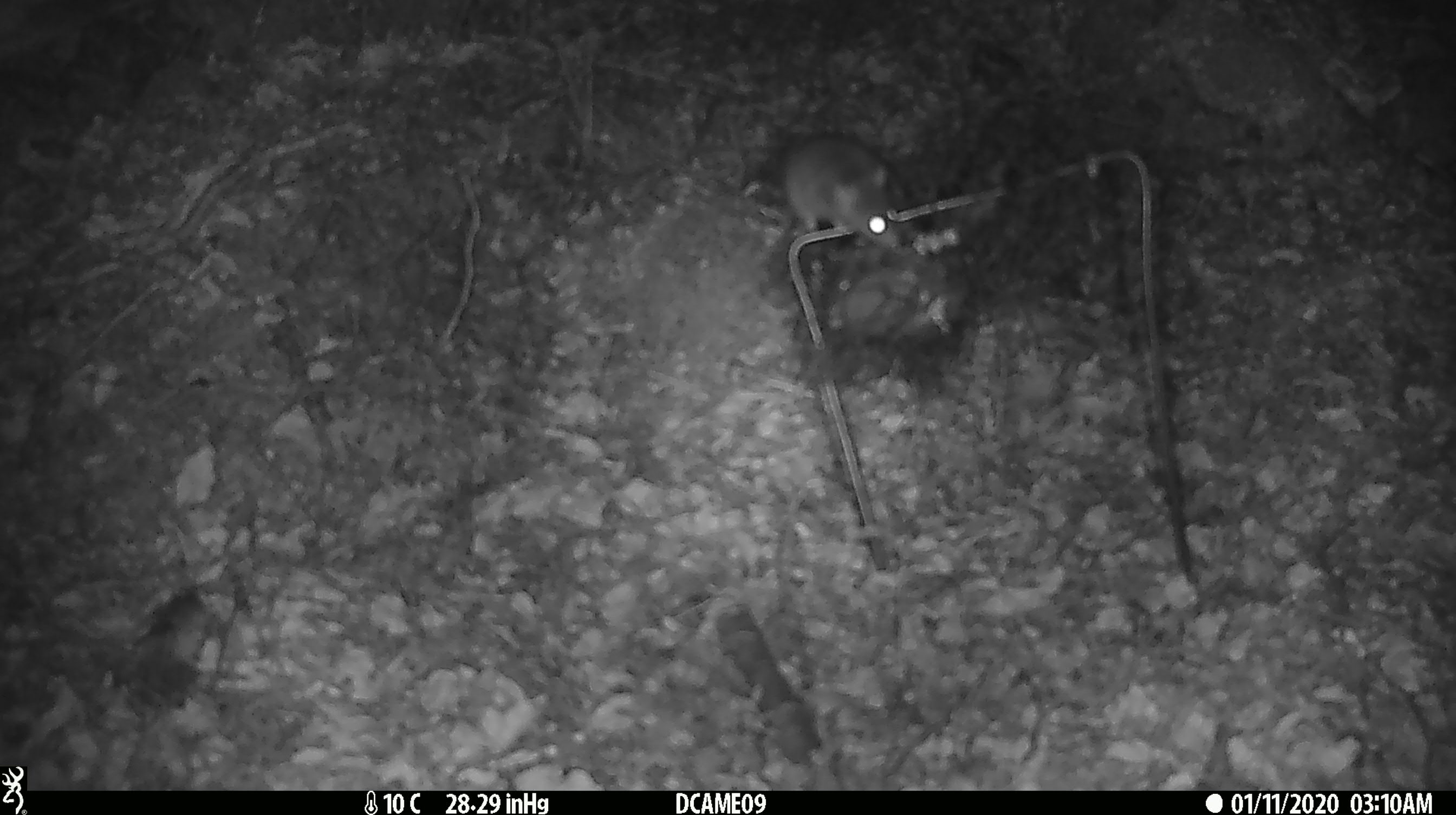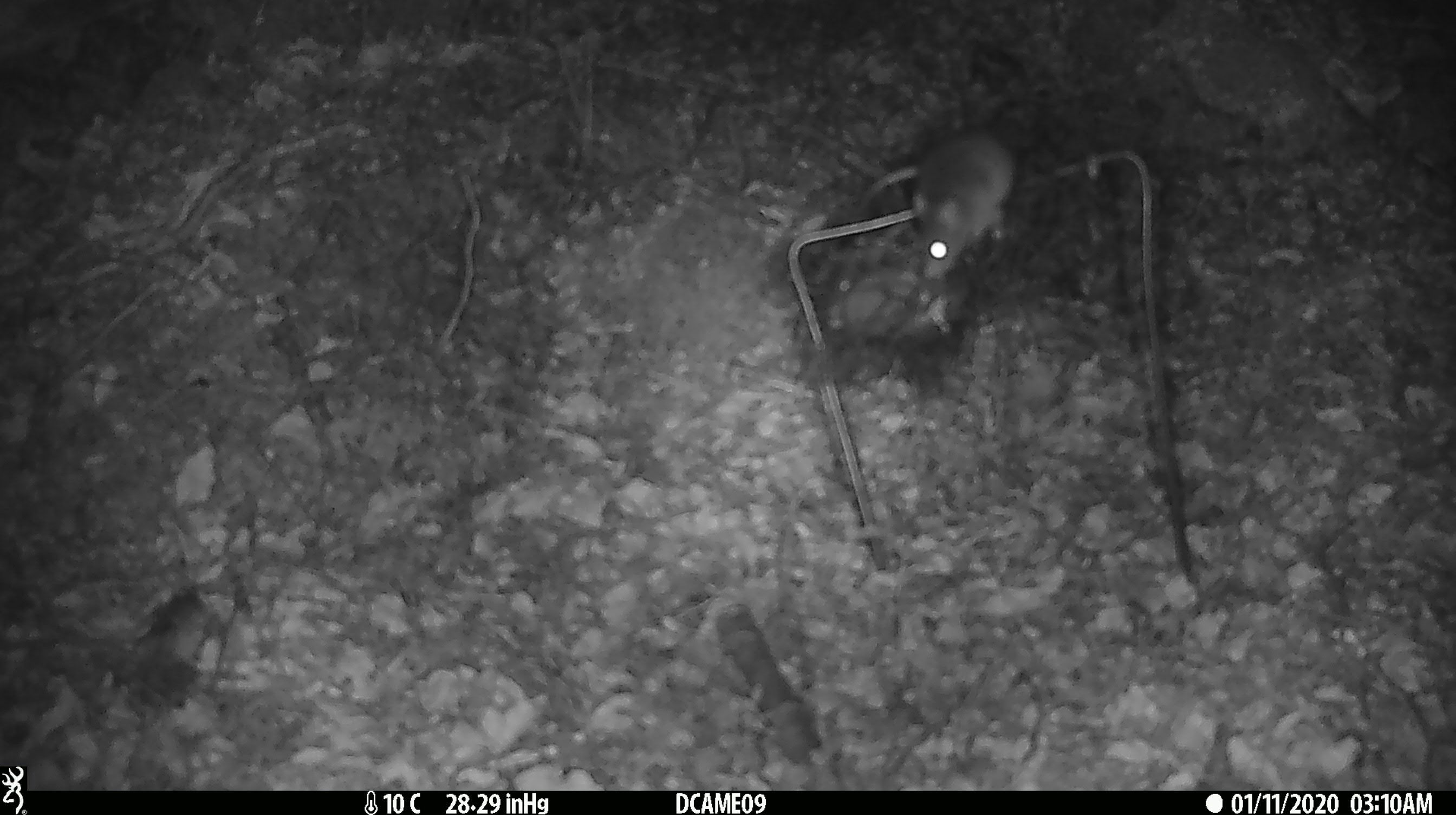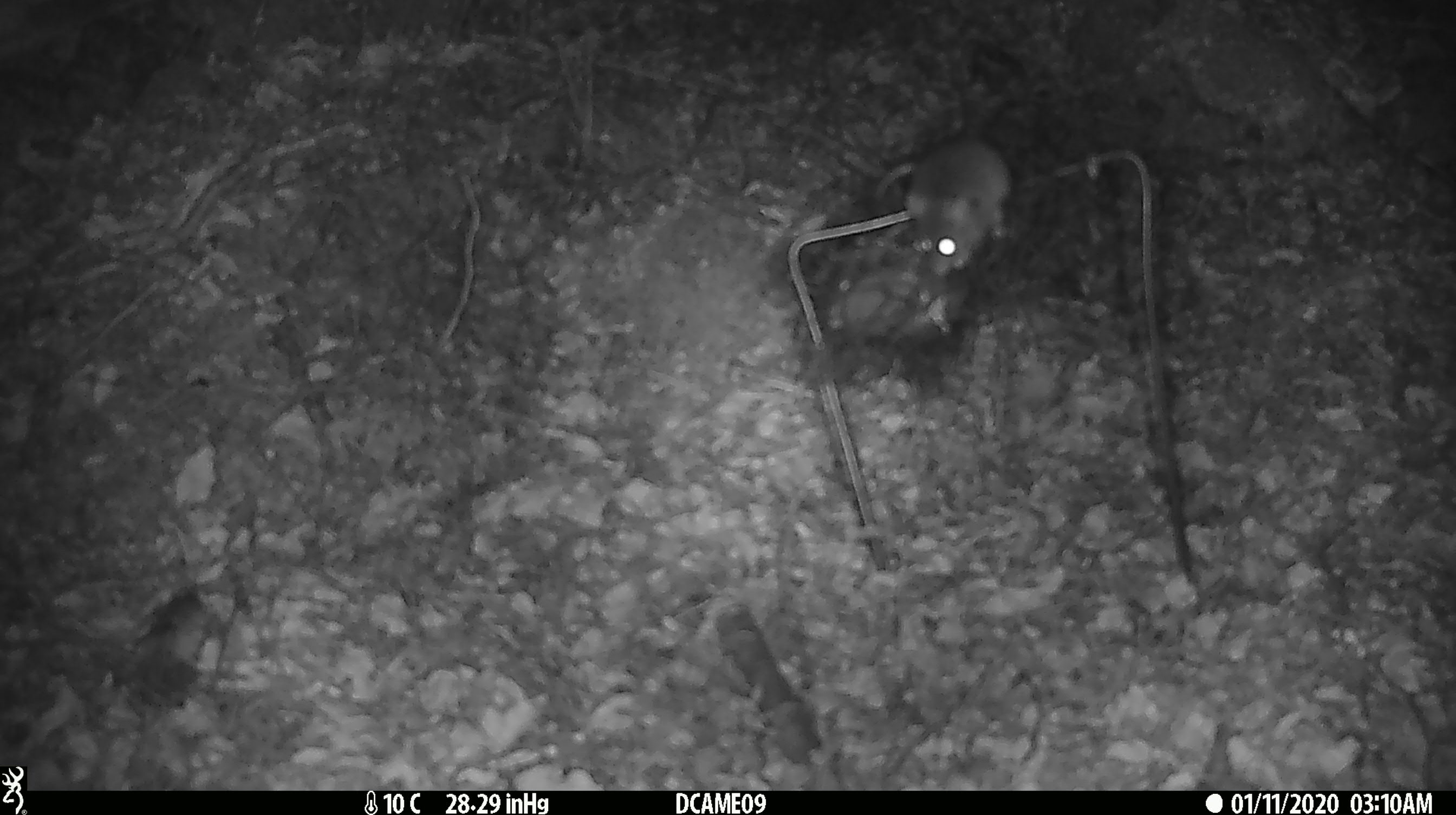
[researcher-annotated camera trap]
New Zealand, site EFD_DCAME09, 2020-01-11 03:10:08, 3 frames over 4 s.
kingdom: Animalia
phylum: Chordata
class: Mammalia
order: Rodentia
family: Muridae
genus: Mus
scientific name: Mus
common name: mouse